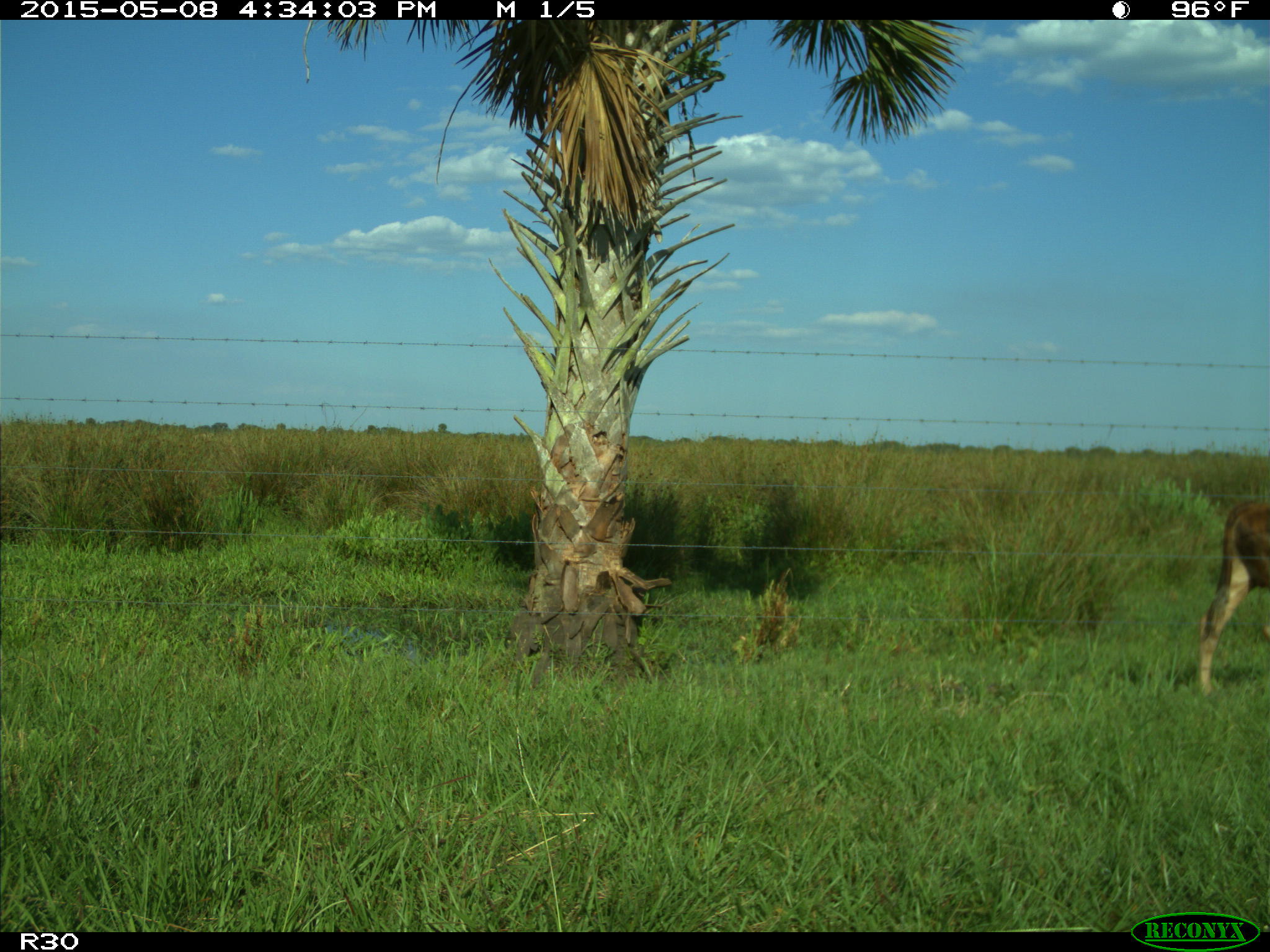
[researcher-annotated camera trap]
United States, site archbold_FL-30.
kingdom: Animalia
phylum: Chordata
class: Mammalia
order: Artiodactyla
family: Bovidae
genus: Bos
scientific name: Bos taurus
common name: domestic cow